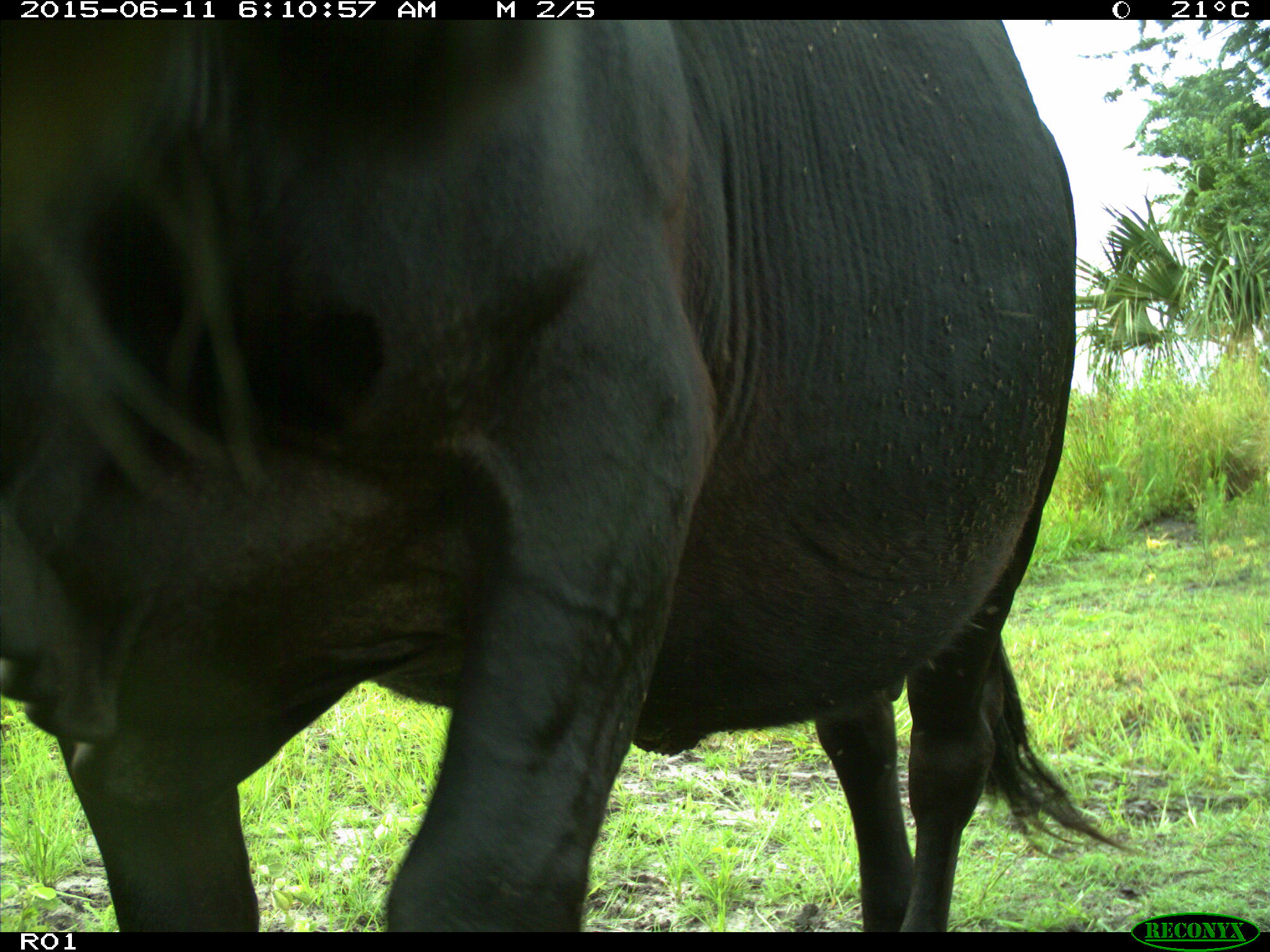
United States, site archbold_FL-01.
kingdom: Animalia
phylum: Chordata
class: Mammalia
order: Artiodactyla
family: Bovidae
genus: Bos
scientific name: Bos taurus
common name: domestic cow